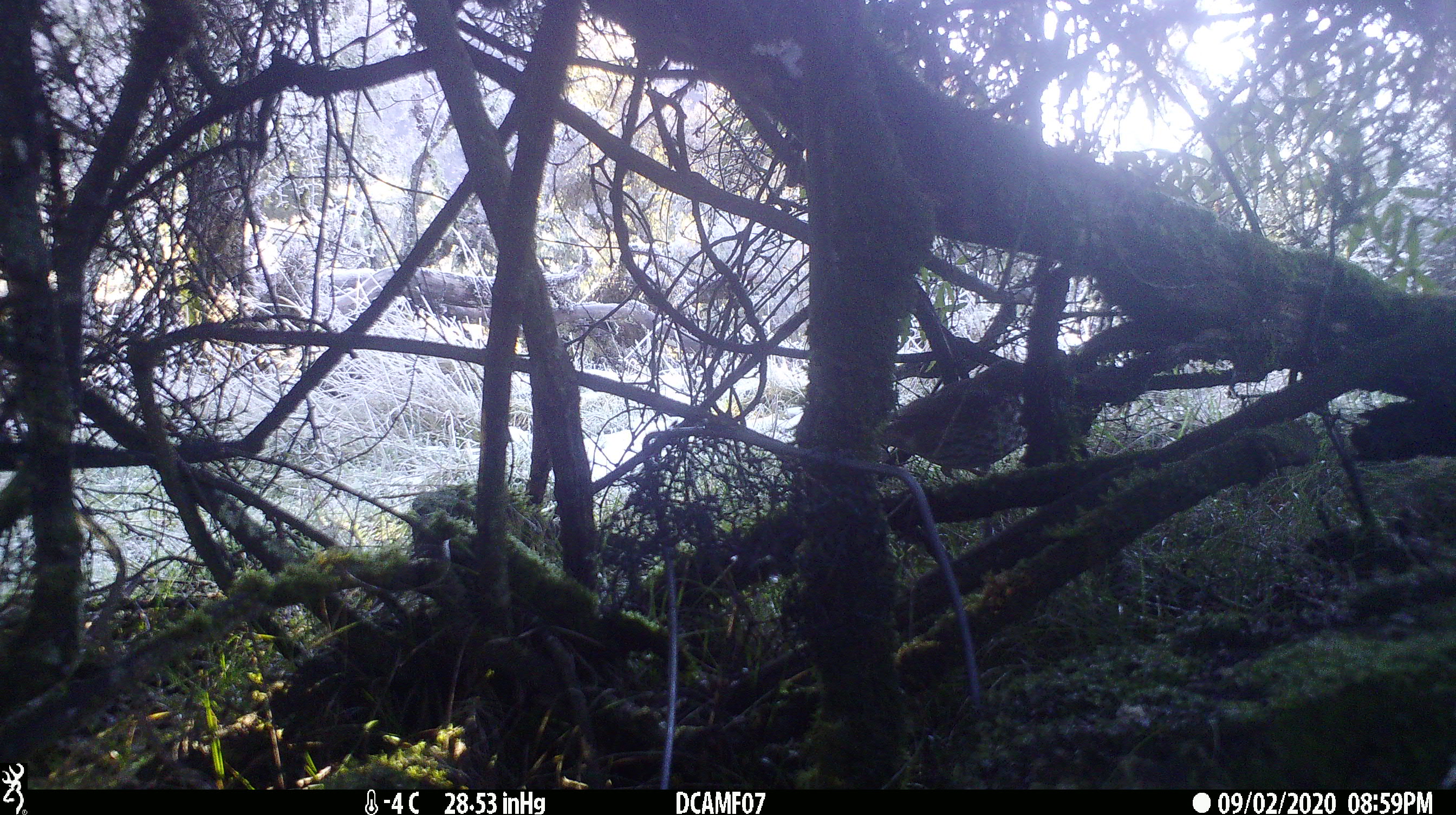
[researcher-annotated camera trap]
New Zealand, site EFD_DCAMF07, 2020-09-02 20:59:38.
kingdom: Animalia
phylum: Chordata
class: Aves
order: Passeriformes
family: Turdidae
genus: Turdus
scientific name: Turdus philomelos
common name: song thrush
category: thrush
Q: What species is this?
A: Thrush (song thrush) (Turdus philomelos).